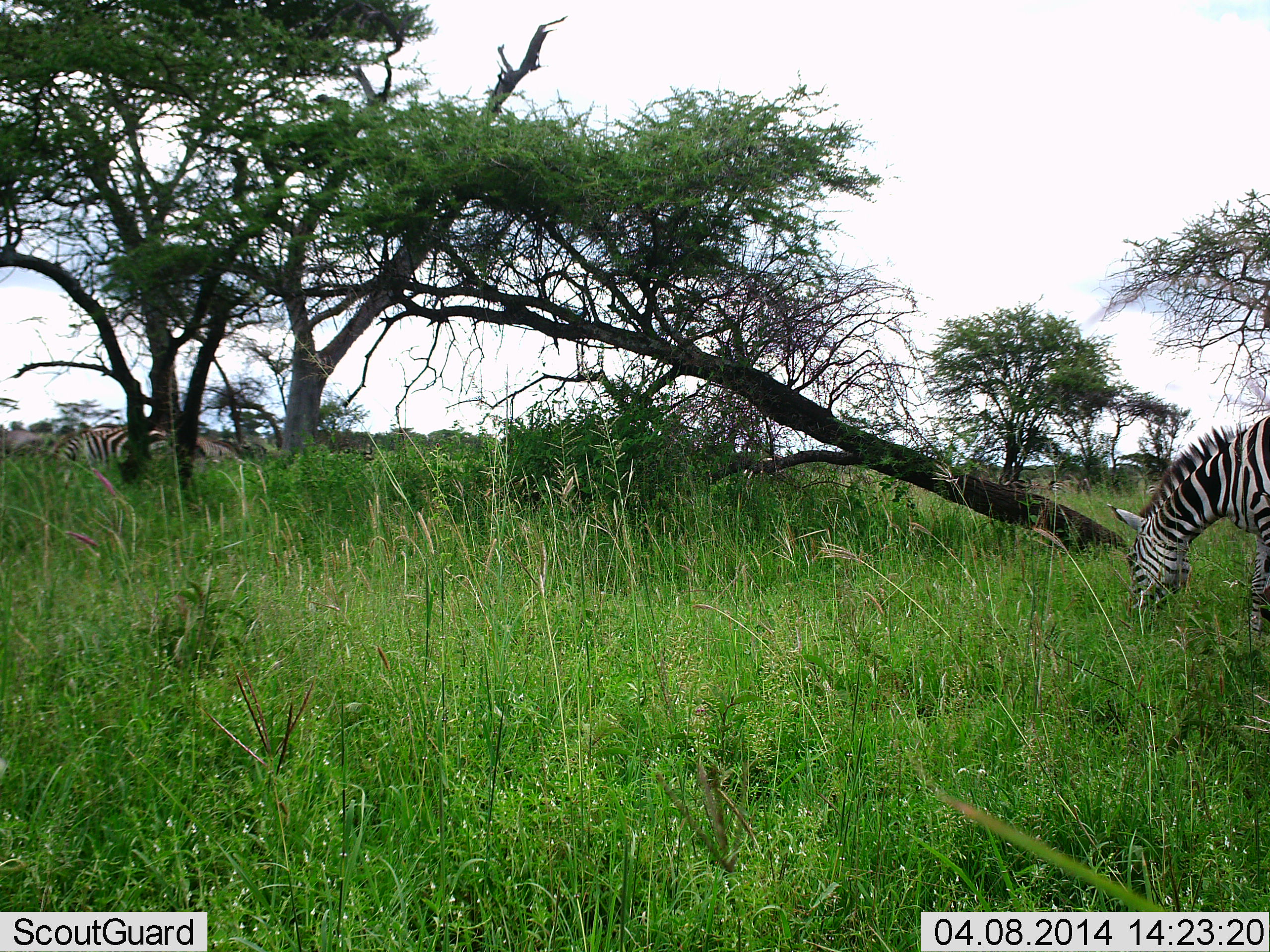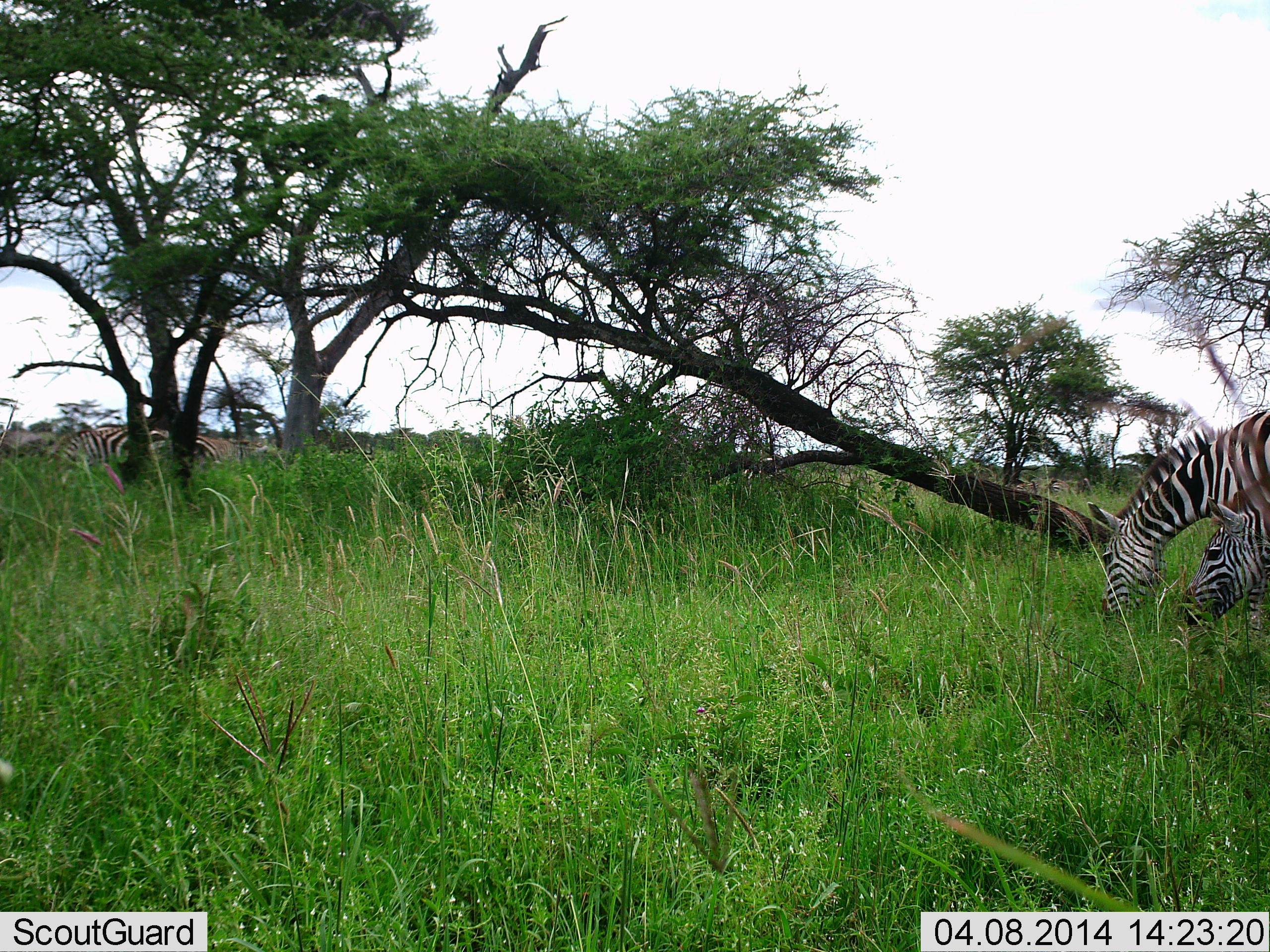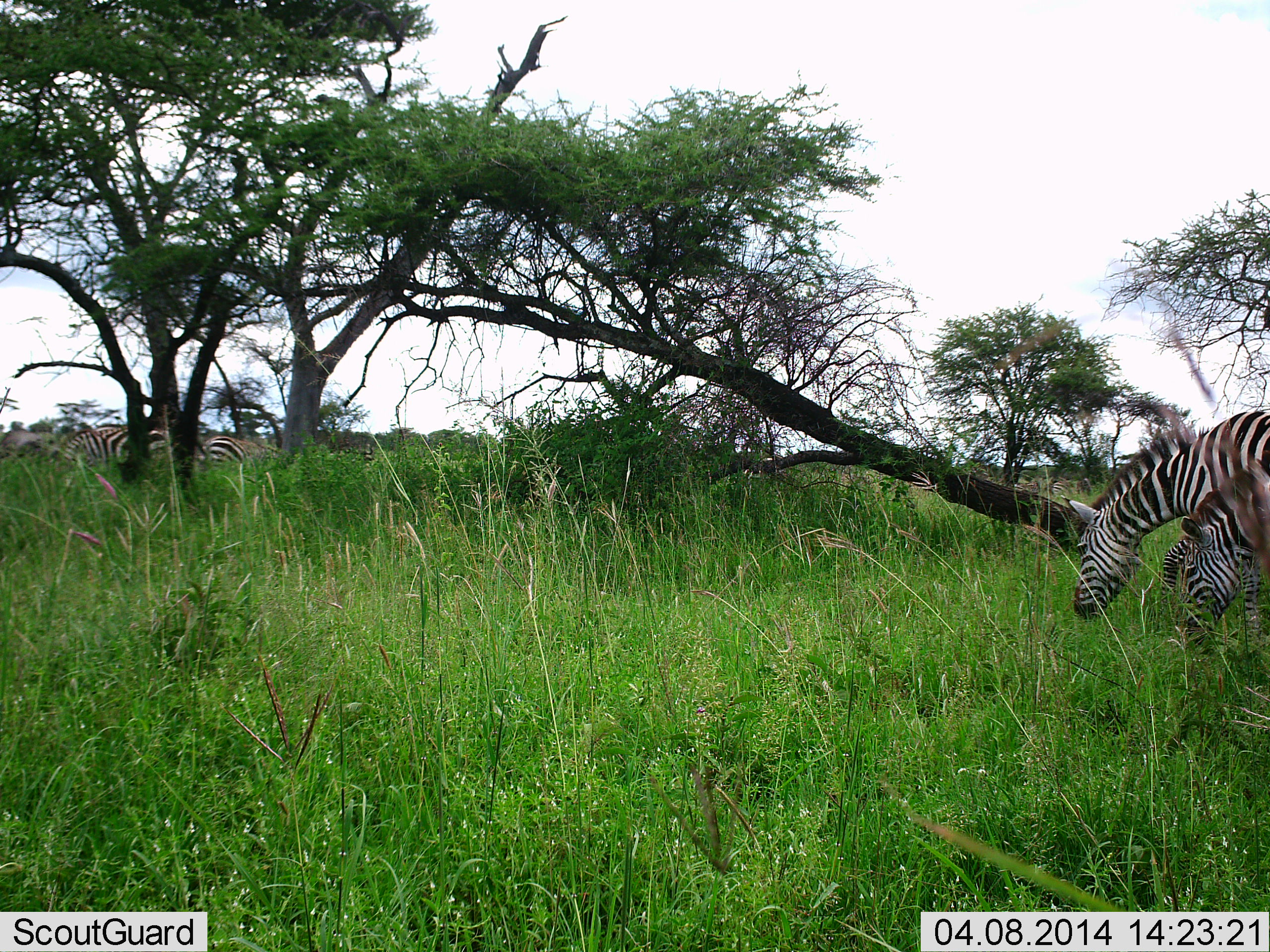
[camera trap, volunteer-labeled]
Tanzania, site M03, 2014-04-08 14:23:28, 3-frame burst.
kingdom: Animalia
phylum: Chordata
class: Mammalia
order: Perissodactyla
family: Equidae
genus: Equus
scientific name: Equus quagga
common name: plains zebra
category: zebra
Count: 3.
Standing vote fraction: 10%.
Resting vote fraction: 0%.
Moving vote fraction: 20%.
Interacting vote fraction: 0%.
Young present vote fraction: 0%.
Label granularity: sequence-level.